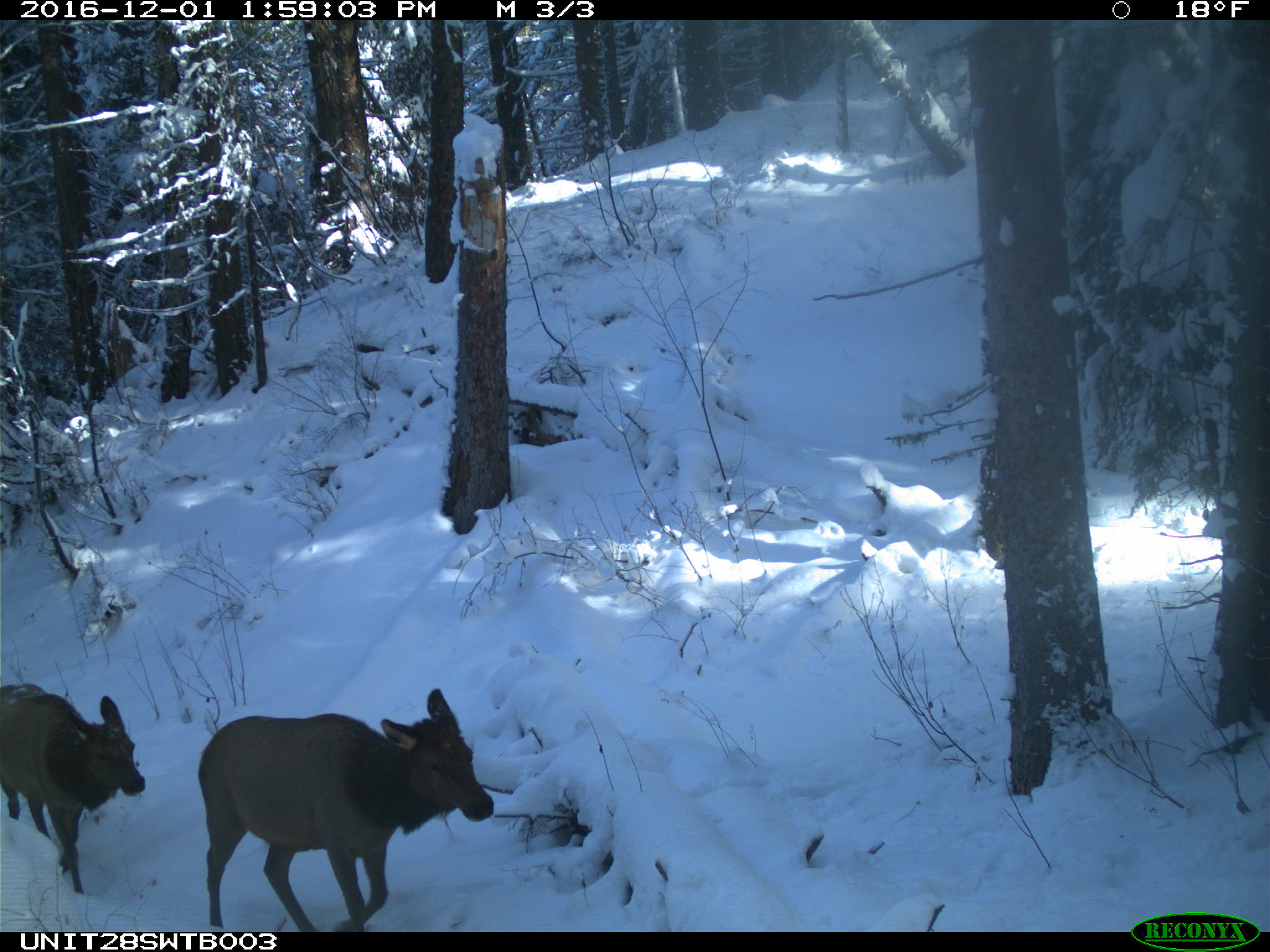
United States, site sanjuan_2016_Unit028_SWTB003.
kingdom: Animalia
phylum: Chordata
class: Mammalia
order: Artiodactyla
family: Cervidae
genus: Cervus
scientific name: Cervus elaphus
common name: red deer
Cervus elaphus (red deer).